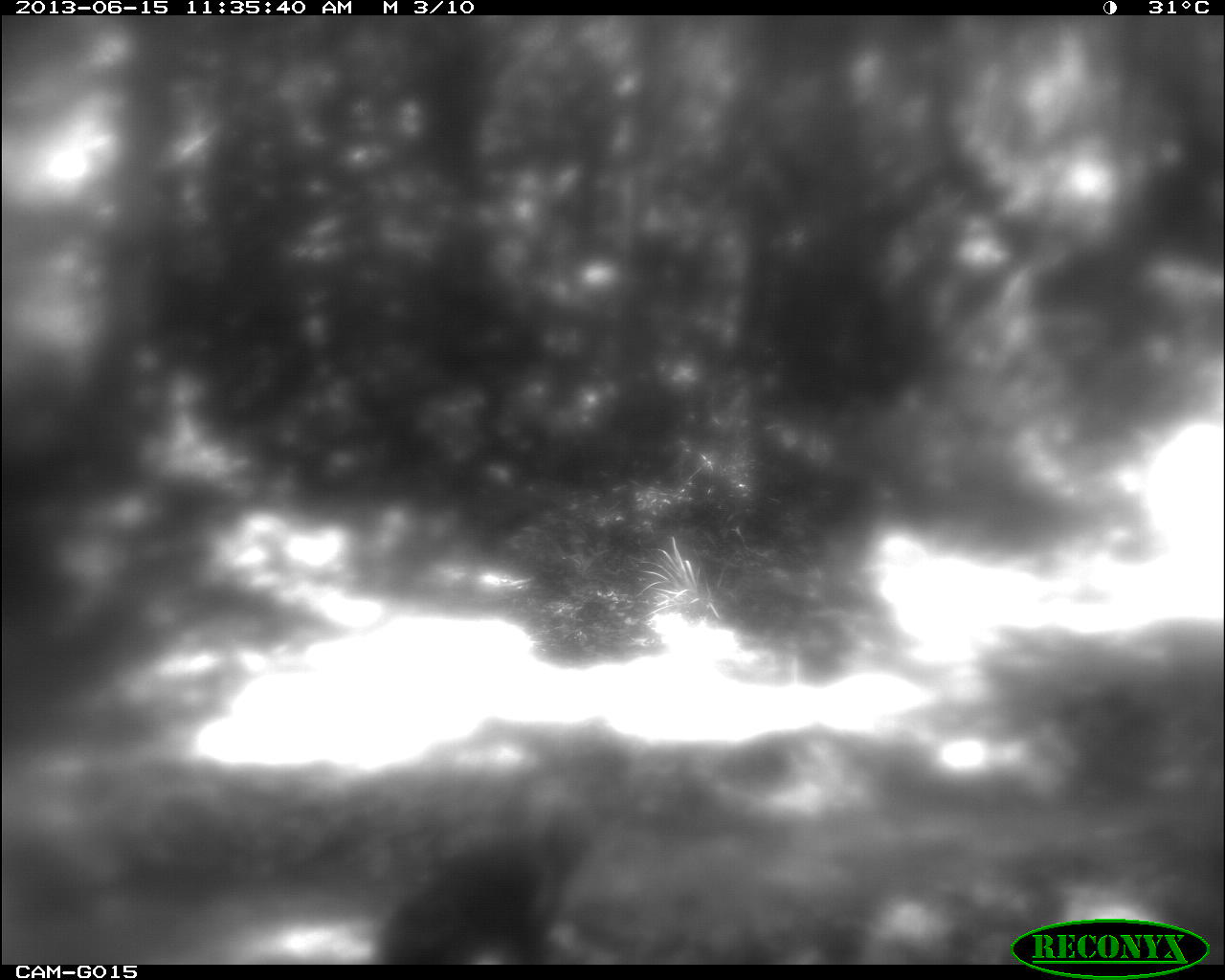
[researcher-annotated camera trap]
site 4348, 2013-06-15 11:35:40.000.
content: unidentified animal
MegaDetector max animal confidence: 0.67